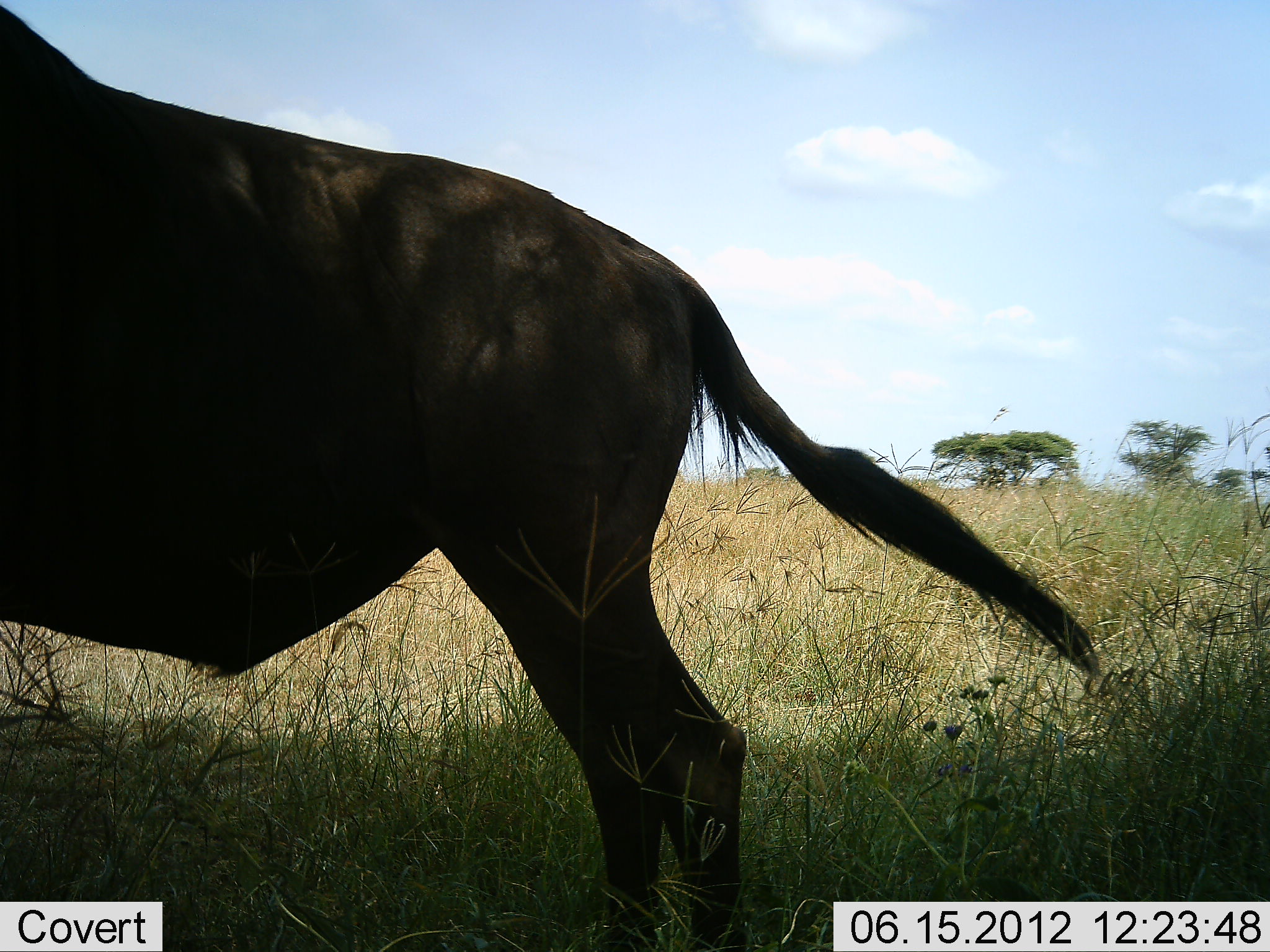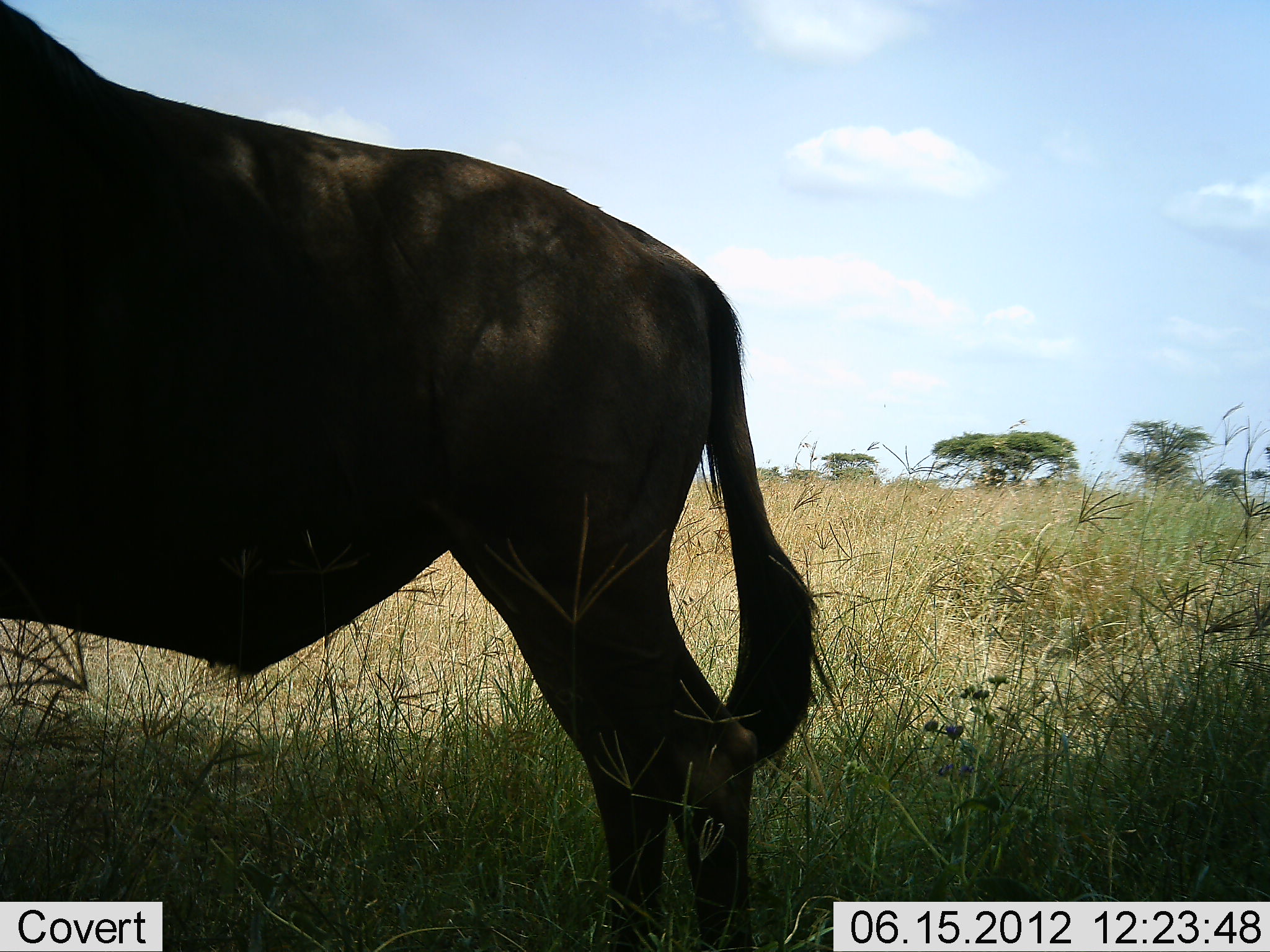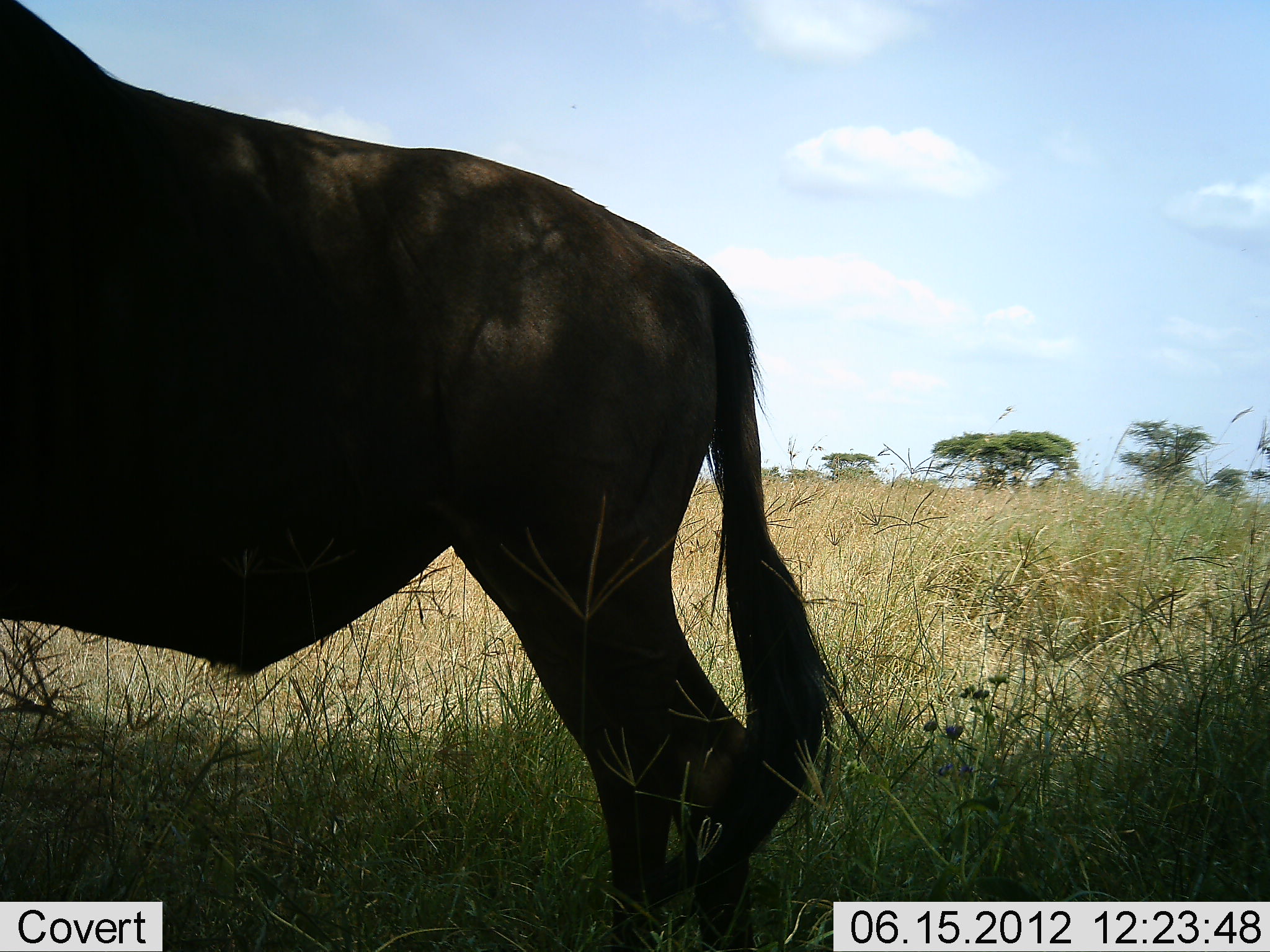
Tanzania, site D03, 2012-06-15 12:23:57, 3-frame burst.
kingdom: Animalia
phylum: Chordata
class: Mammalia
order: Artiodactyla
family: Bovidae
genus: Connochaetes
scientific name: Connochaetes taurinus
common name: blue wildebeest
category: wildebeest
Wildebeest (blue wildebeest) (Connochaetes taurinus), count 1. Behavior (volunteer vote fractions): standing 100%, resting 0%, moving 0%, interacting 0%. Young present (vote fraction): 0%. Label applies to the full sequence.